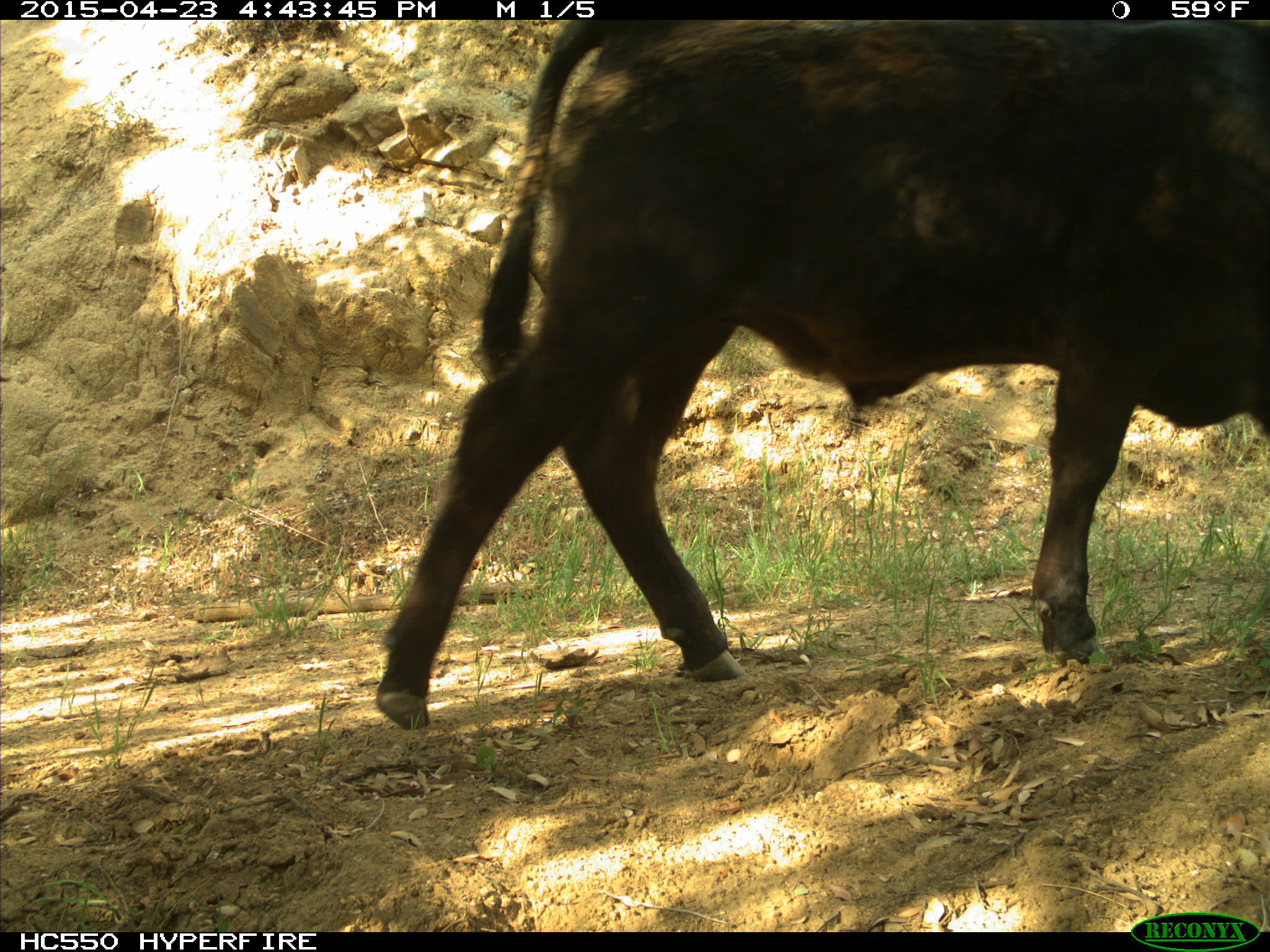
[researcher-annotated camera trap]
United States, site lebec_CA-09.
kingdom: Animalia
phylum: Chordata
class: Mammalia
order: Artiodactyla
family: Bovidae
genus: Bos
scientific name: Bos taurus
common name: domestic cow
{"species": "Bos taurus (domestic cow)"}